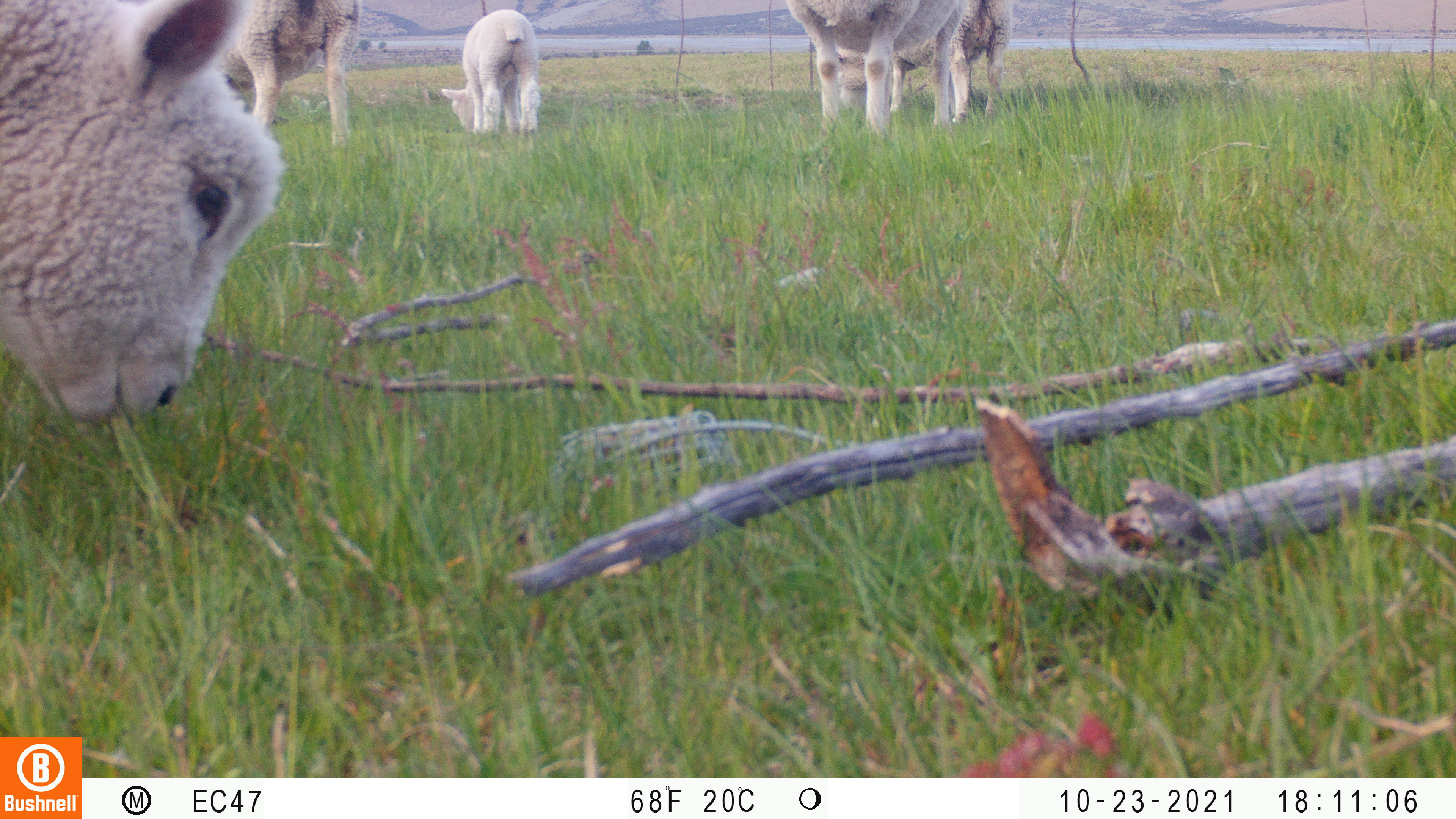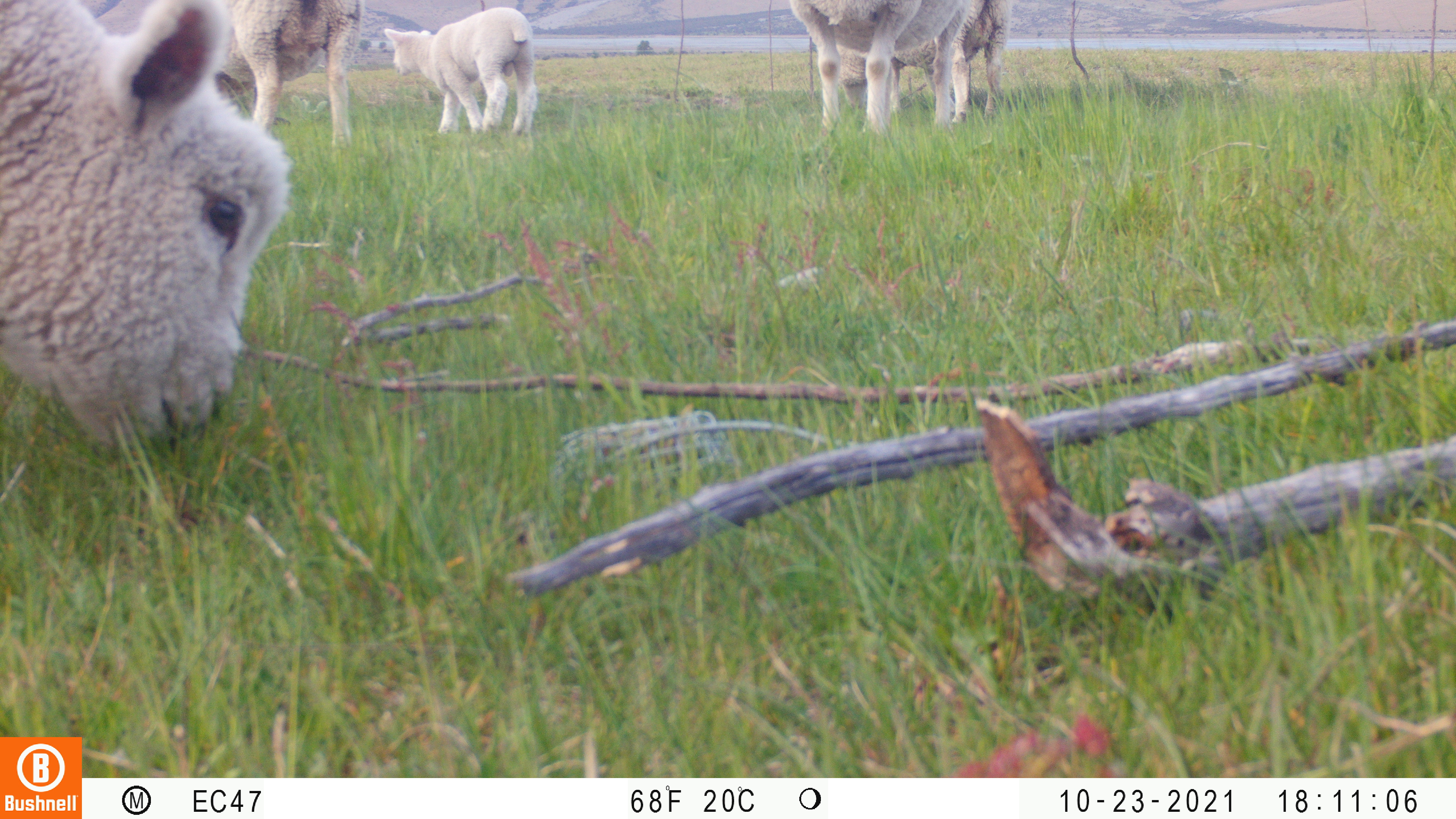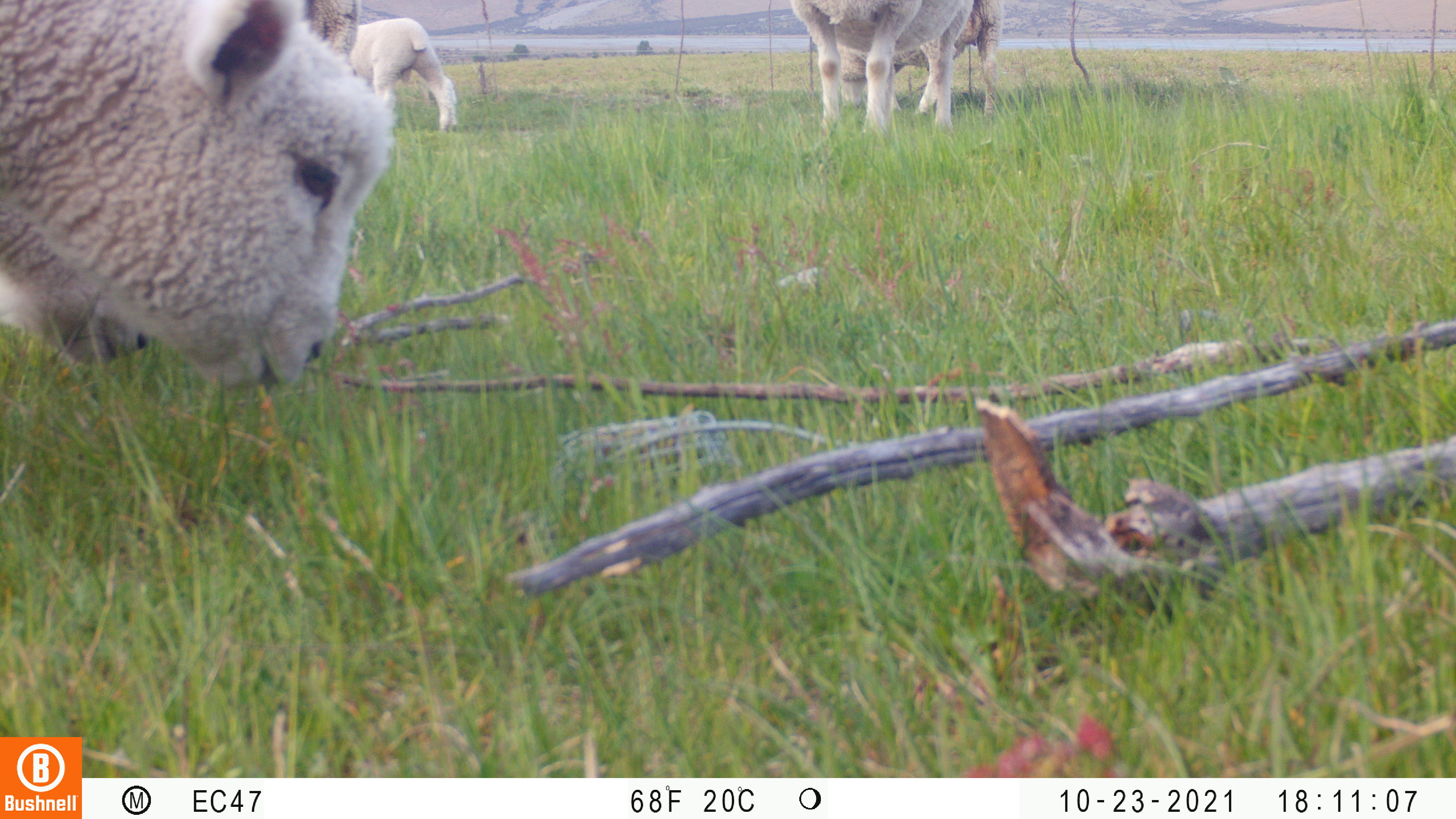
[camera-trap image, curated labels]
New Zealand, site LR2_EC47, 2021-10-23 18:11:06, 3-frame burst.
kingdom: Animalia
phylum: Chordata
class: Mammalia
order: Artiodactyla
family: Bovidae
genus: Bos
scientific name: Bos taurus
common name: domestic cow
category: cow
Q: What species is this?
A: Cow (domestic cow) (Bos taurus).